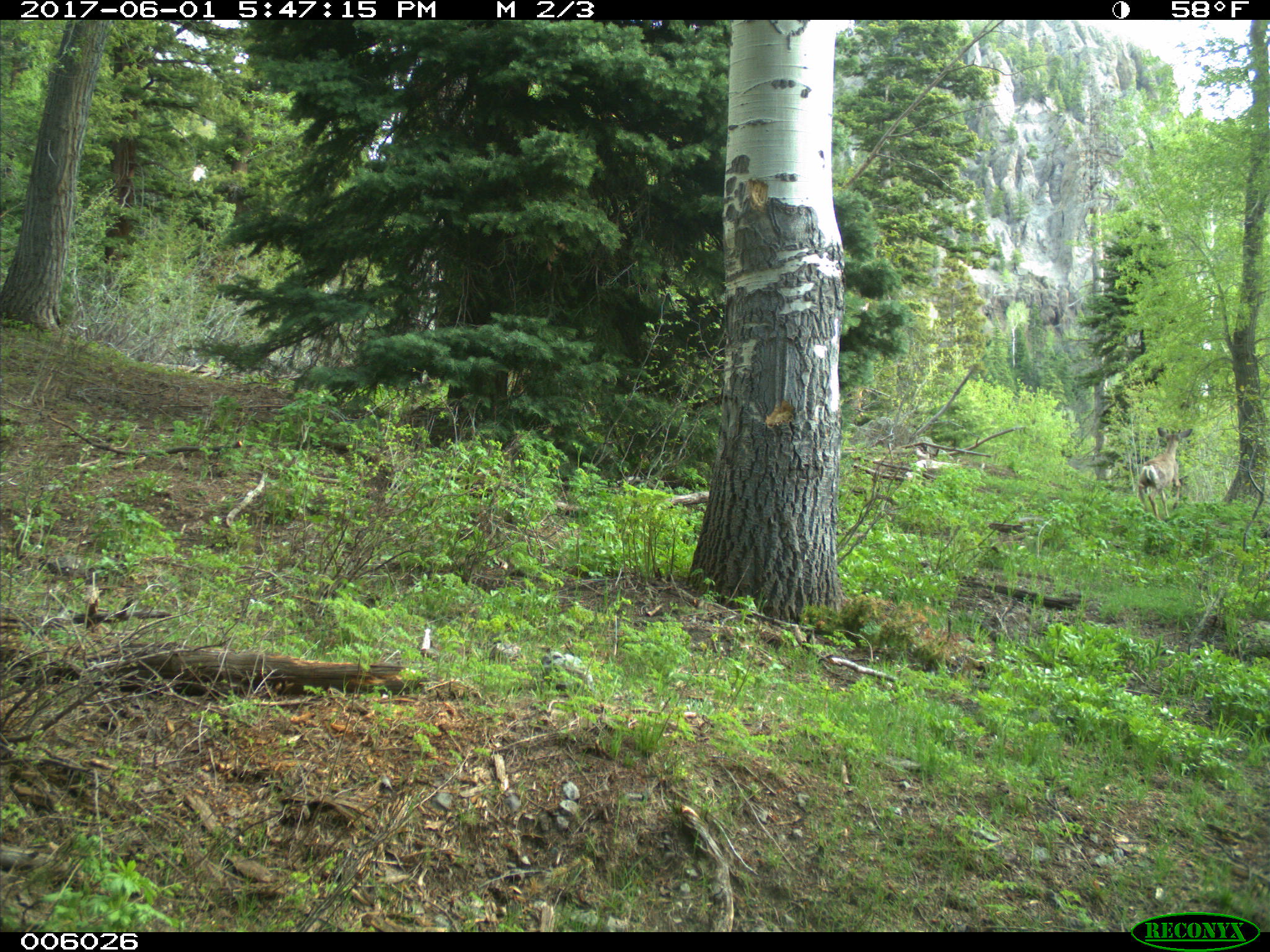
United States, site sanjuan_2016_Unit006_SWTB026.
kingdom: Animalia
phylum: Chordata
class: Mammalia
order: Artiodactyla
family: Cervidae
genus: Odocoileus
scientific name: Odocoileus hemionus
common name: mule deer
Odocoileus hemionus (mule deer).